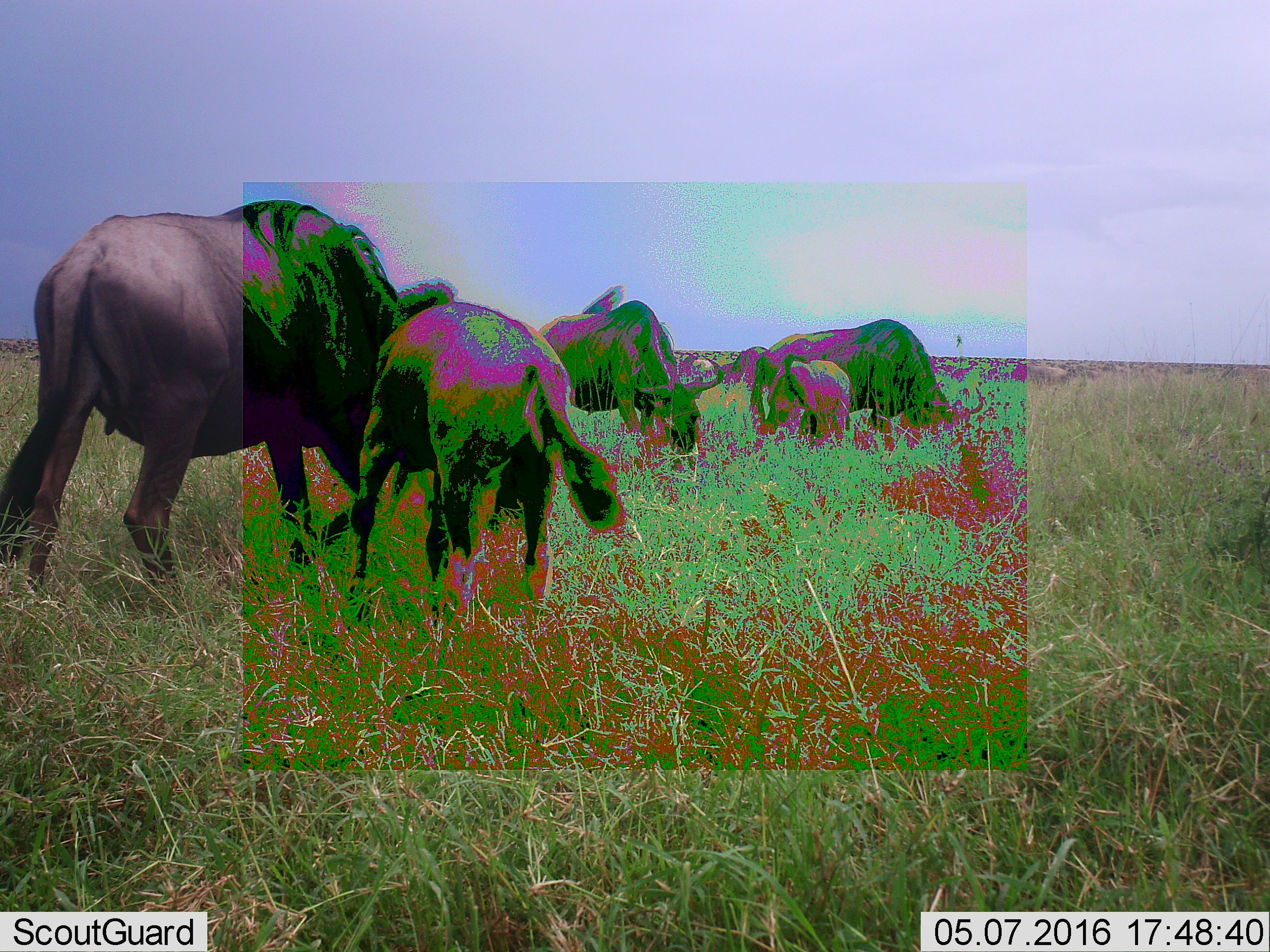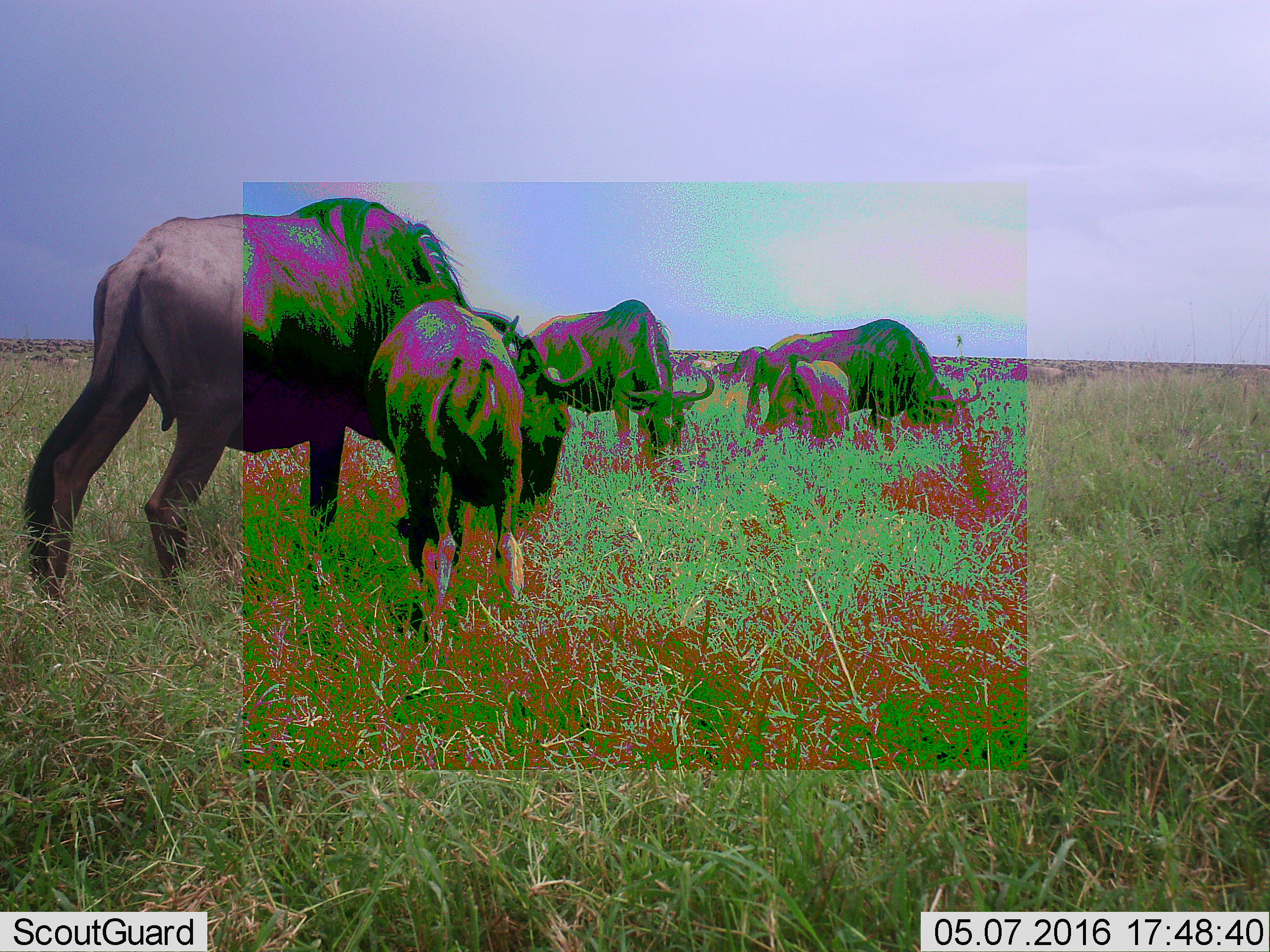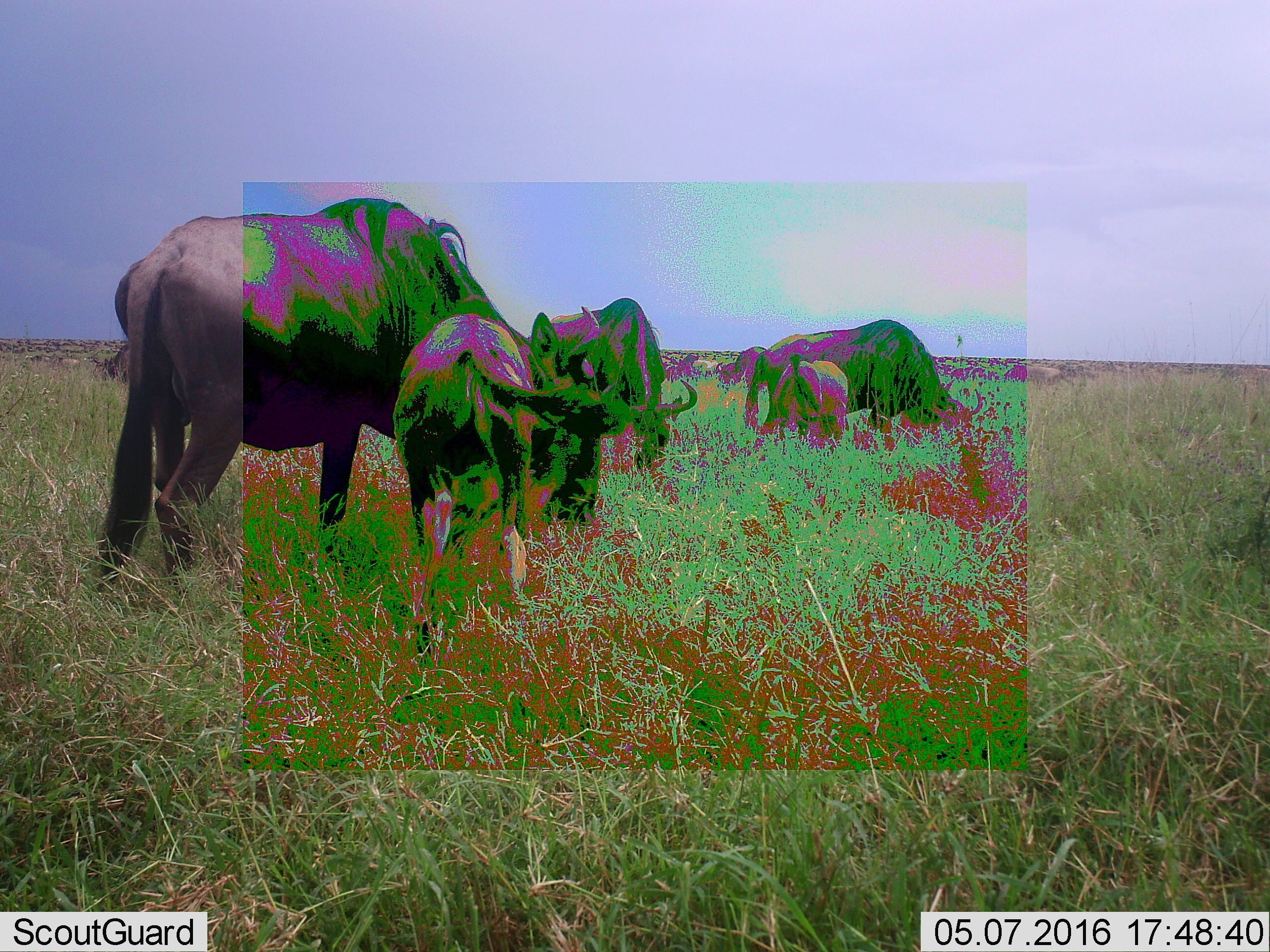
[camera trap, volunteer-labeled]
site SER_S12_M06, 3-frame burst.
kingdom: Animalia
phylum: Chordata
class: Mammalia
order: Artiodactyla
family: Bovidae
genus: Connochaetes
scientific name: Connochaetes taurinus taurinus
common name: blue wildebeest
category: wildebeestblue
Wildebeestblue (blue wildebeest) (Connochaetes taurinus taurinus), count 11-50. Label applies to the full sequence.